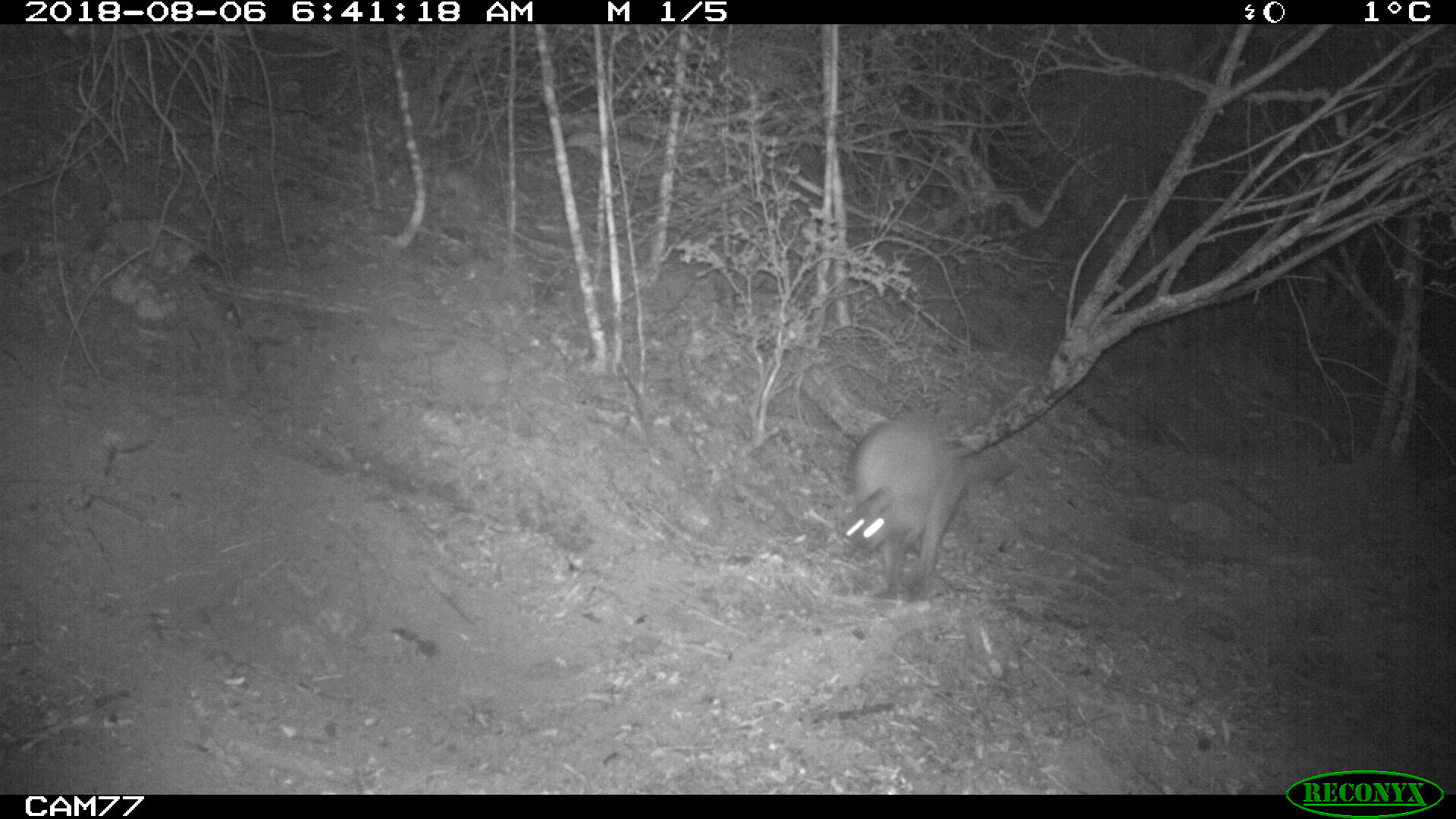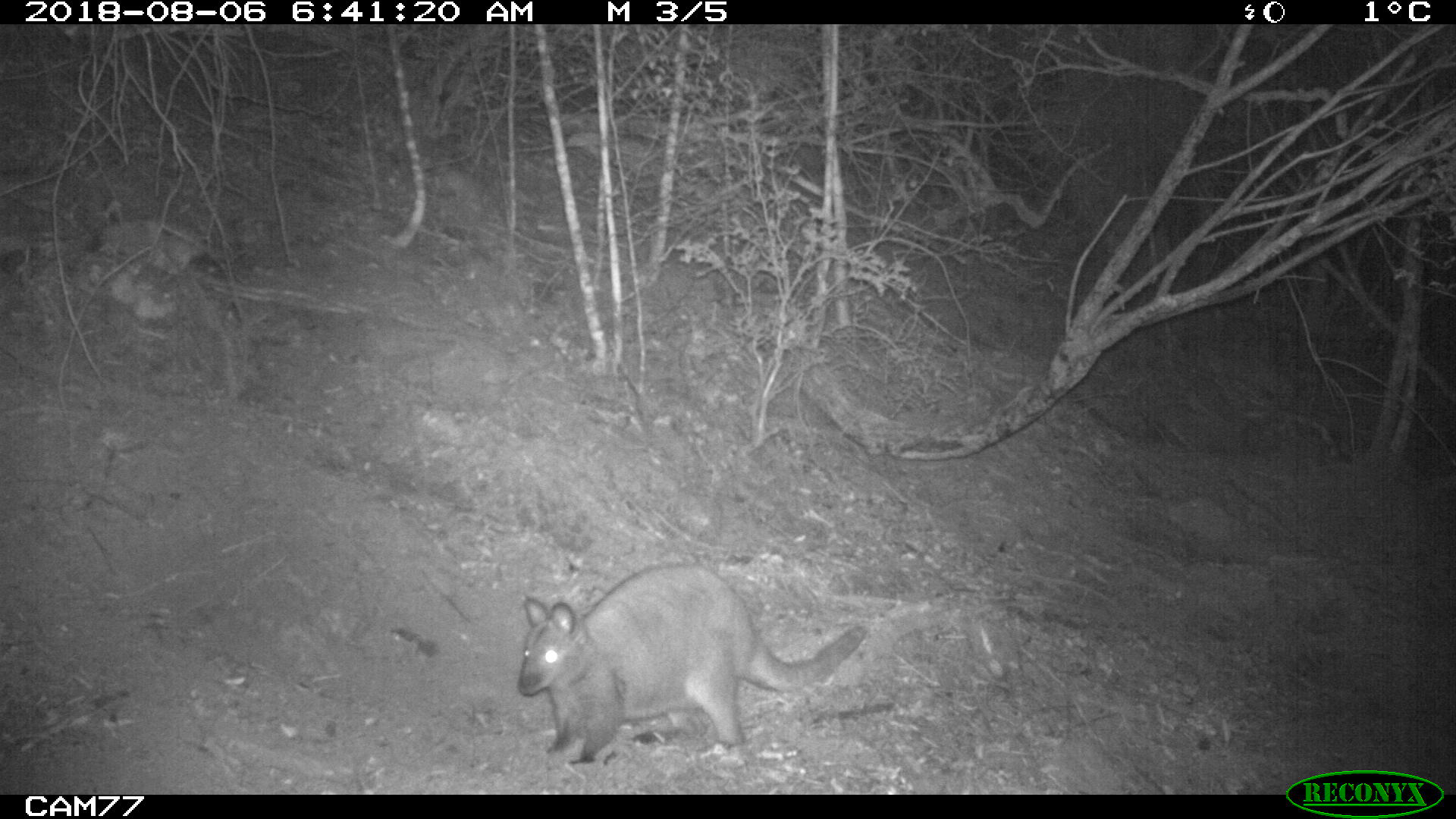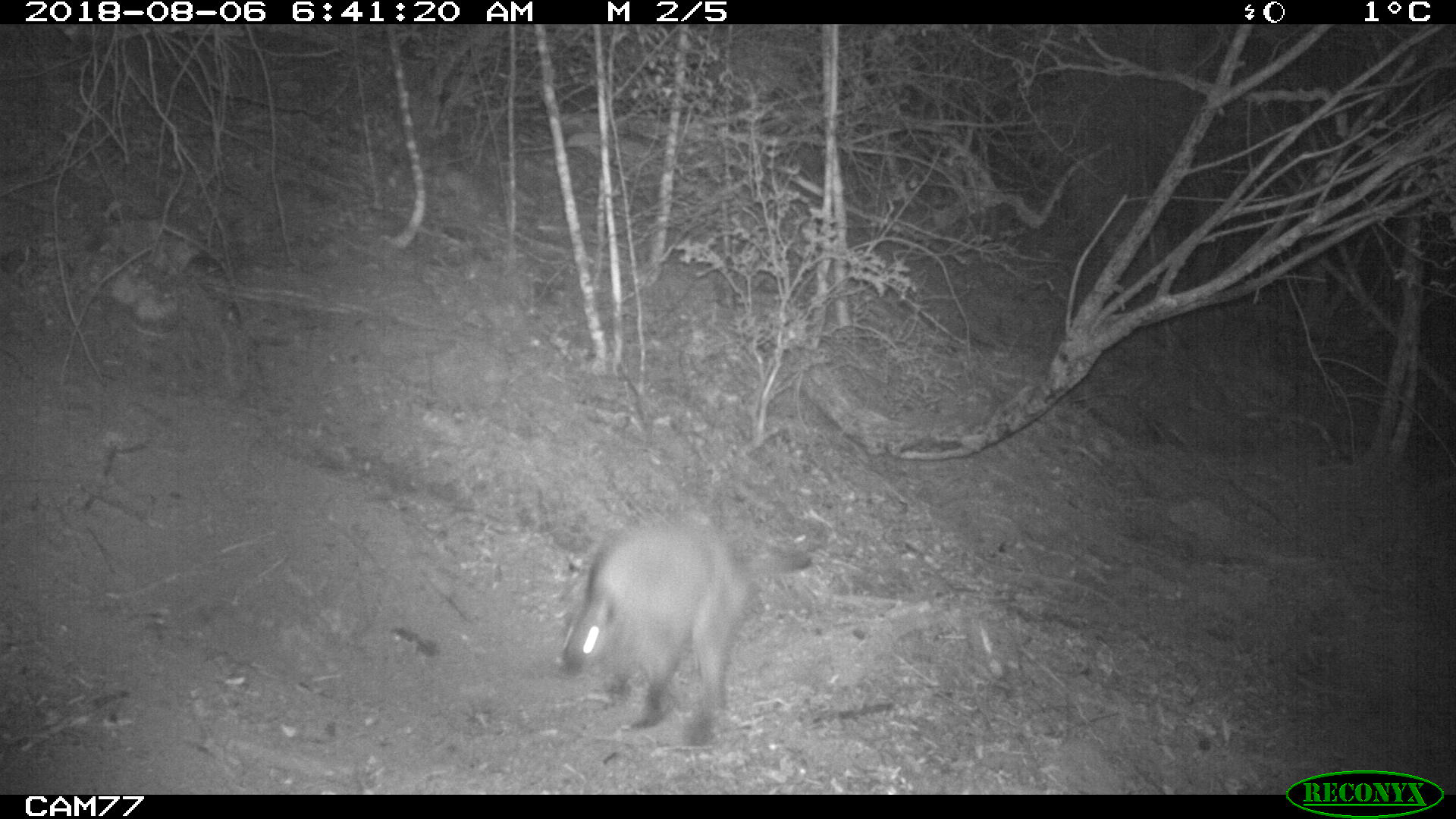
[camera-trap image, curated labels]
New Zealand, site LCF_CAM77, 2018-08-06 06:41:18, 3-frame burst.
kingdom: Animalia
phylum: Chordata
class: Mammalia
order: Diprotodontia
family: Macropodidae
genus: Notamacropus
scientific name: Notamacropus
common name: wallaby